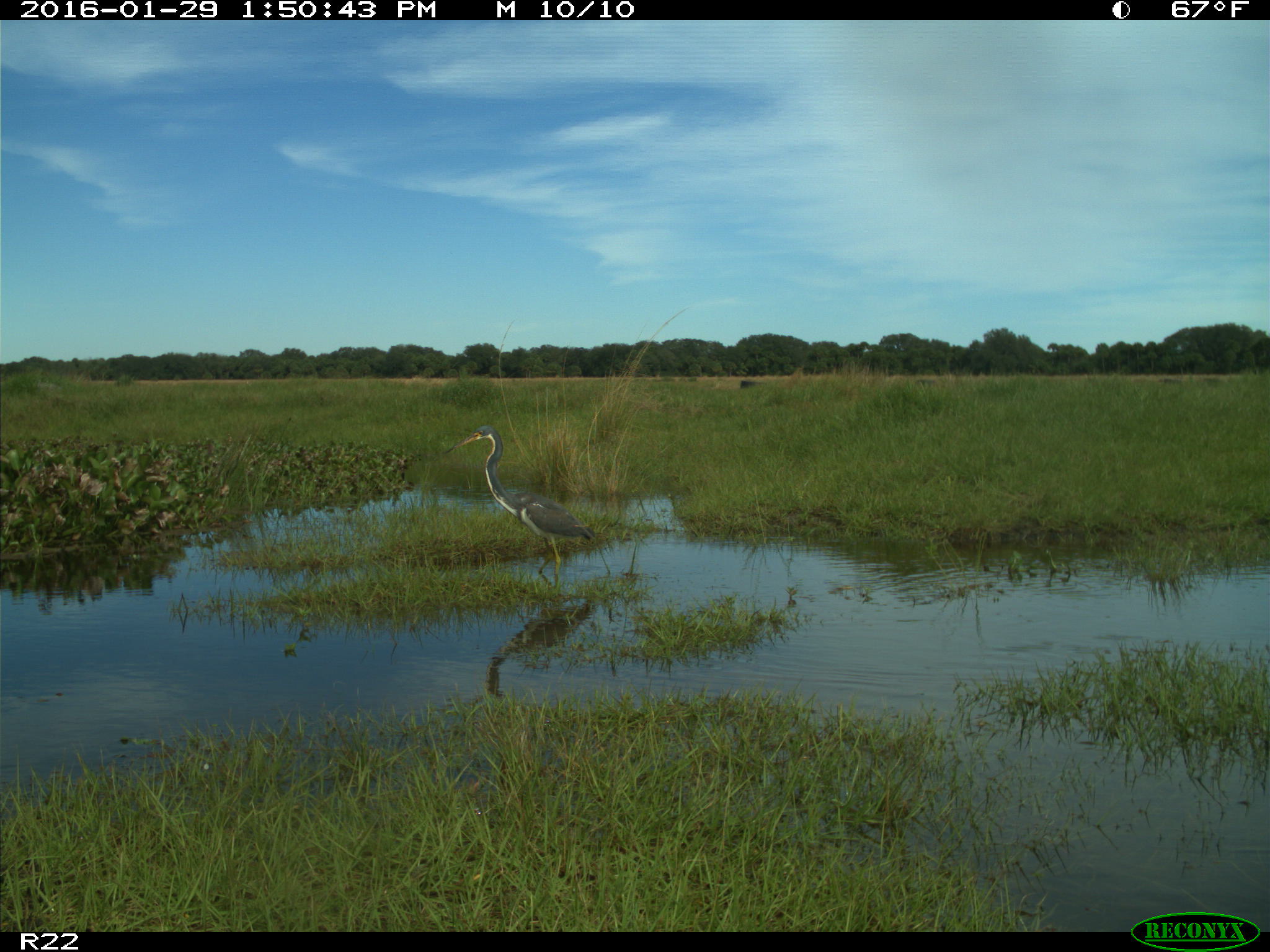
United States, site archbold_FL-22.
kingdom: Animalia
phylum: Chordata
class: Aves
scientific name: Aves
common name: birds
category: unidentified bird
Unidentified bird (birds) (Aves).